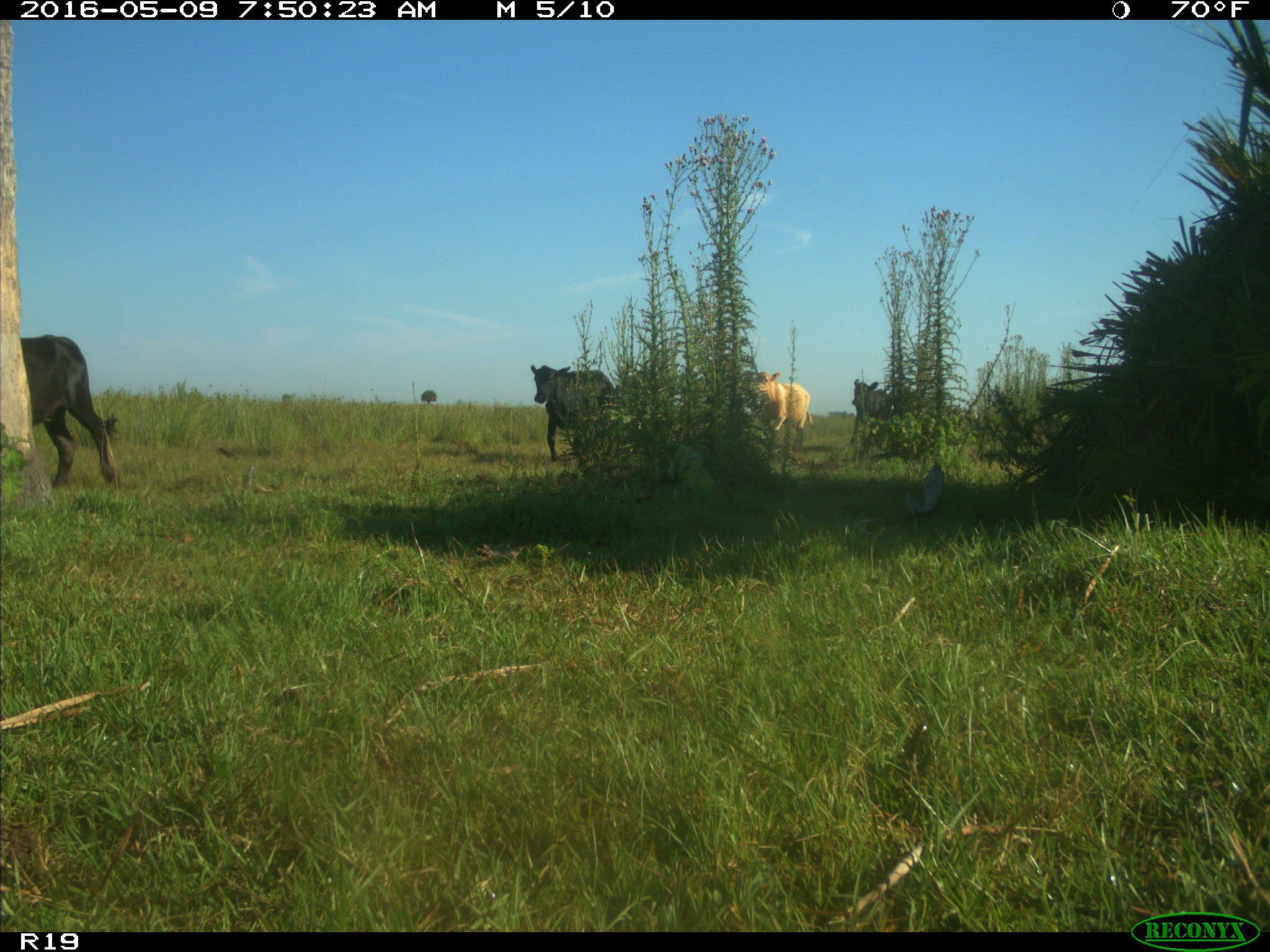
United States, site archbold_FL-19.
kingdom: Animalia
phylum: Chordata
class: Mammalia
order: Artiodactyla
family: Bovidae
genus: Bos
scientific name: Bos taurus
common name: domestic cow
Bos taurus (domestic cow).